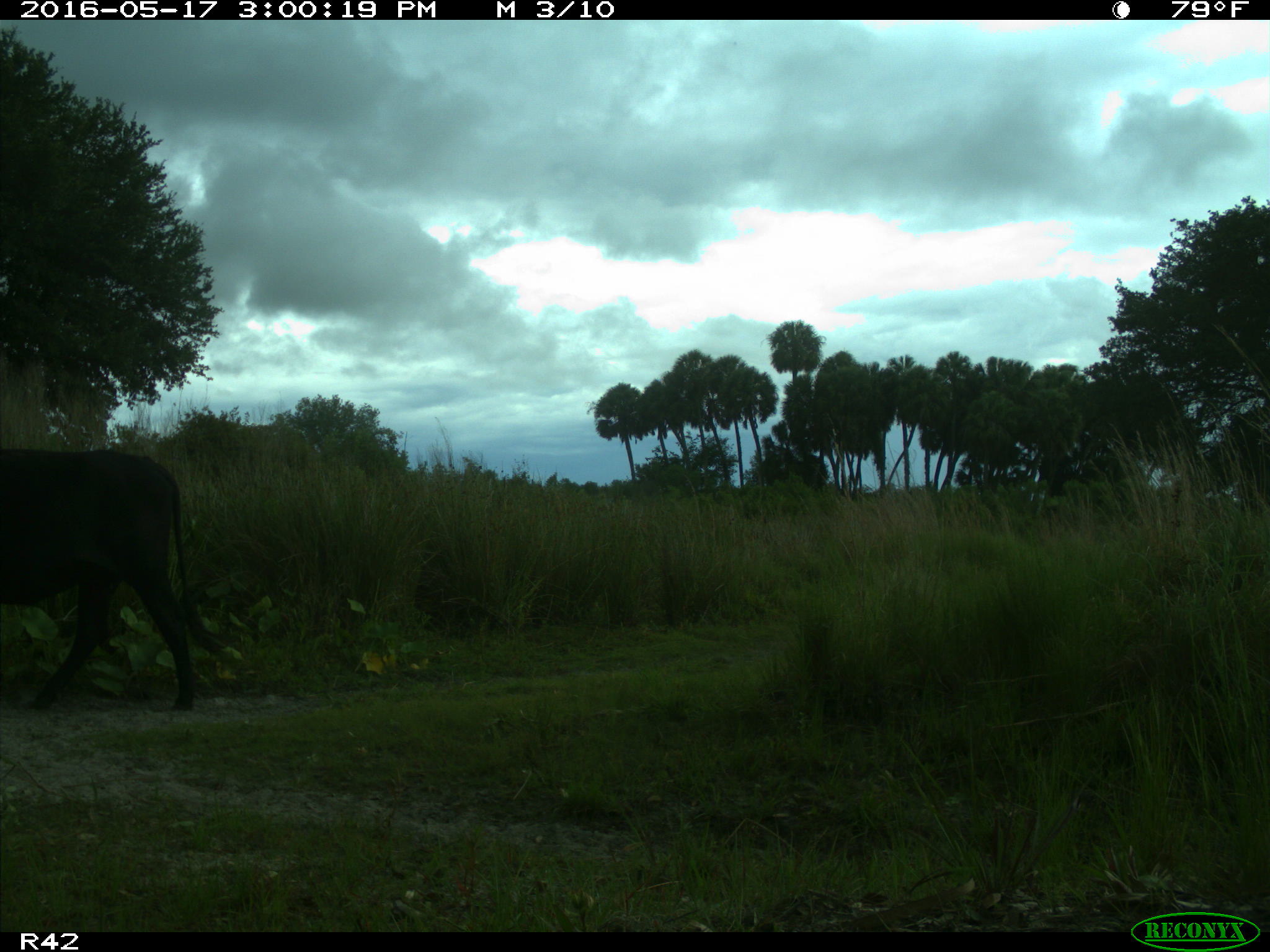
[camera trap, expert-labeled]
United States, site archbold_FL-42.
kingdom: Animalia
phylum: Chordata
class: Mammalia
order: Artiodactyla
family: Bovidae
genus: Bos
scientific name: Bos taurus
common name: domestic cow